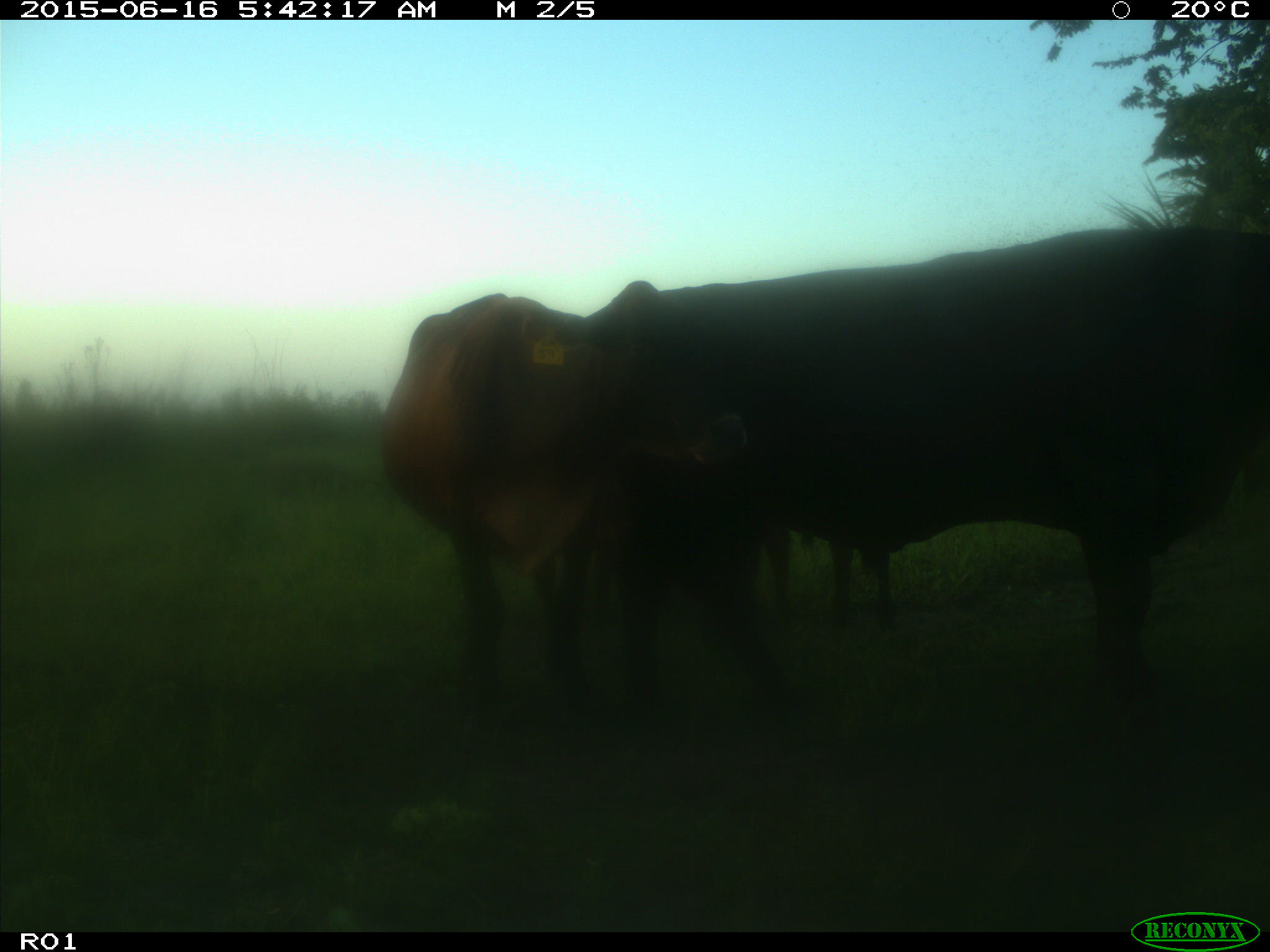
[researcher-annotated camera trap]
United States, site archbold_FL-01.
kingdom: Animalia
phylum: Chordata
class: Mammalia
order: Artiodactyla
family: Bovidae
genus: Bos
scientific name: Bos taurus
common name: domestic cow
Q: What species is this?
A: Bos taurus (domestic cow).